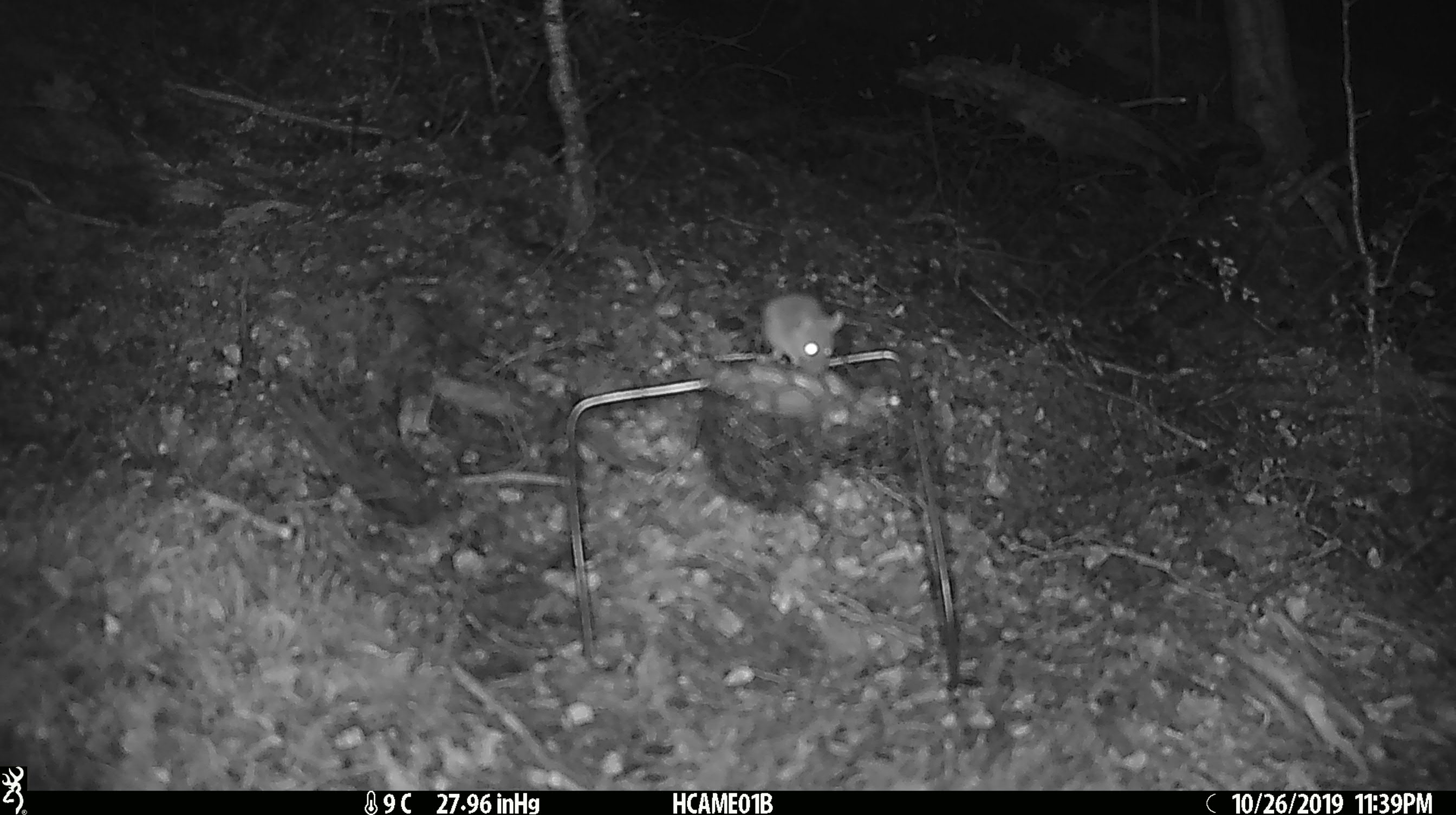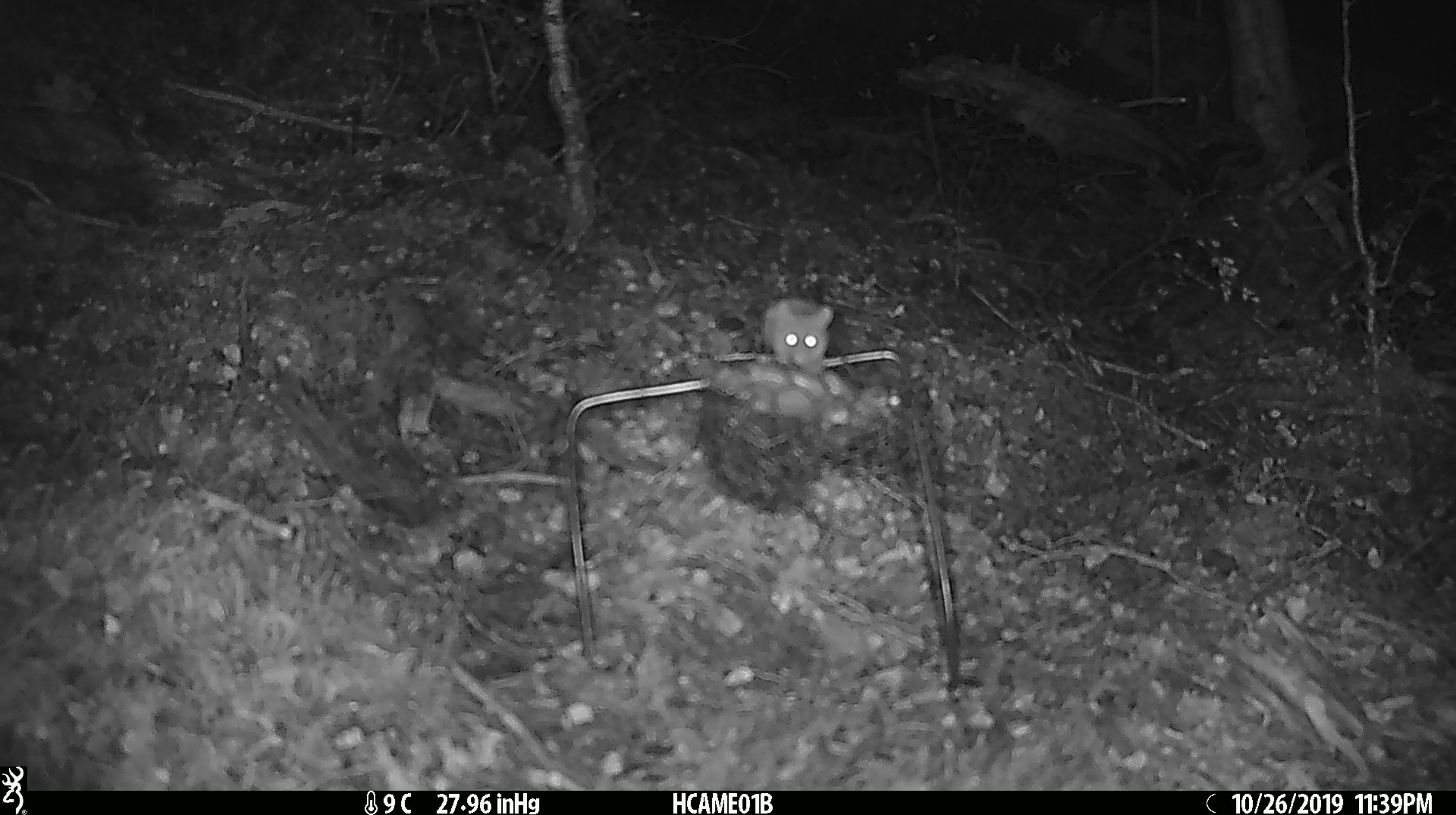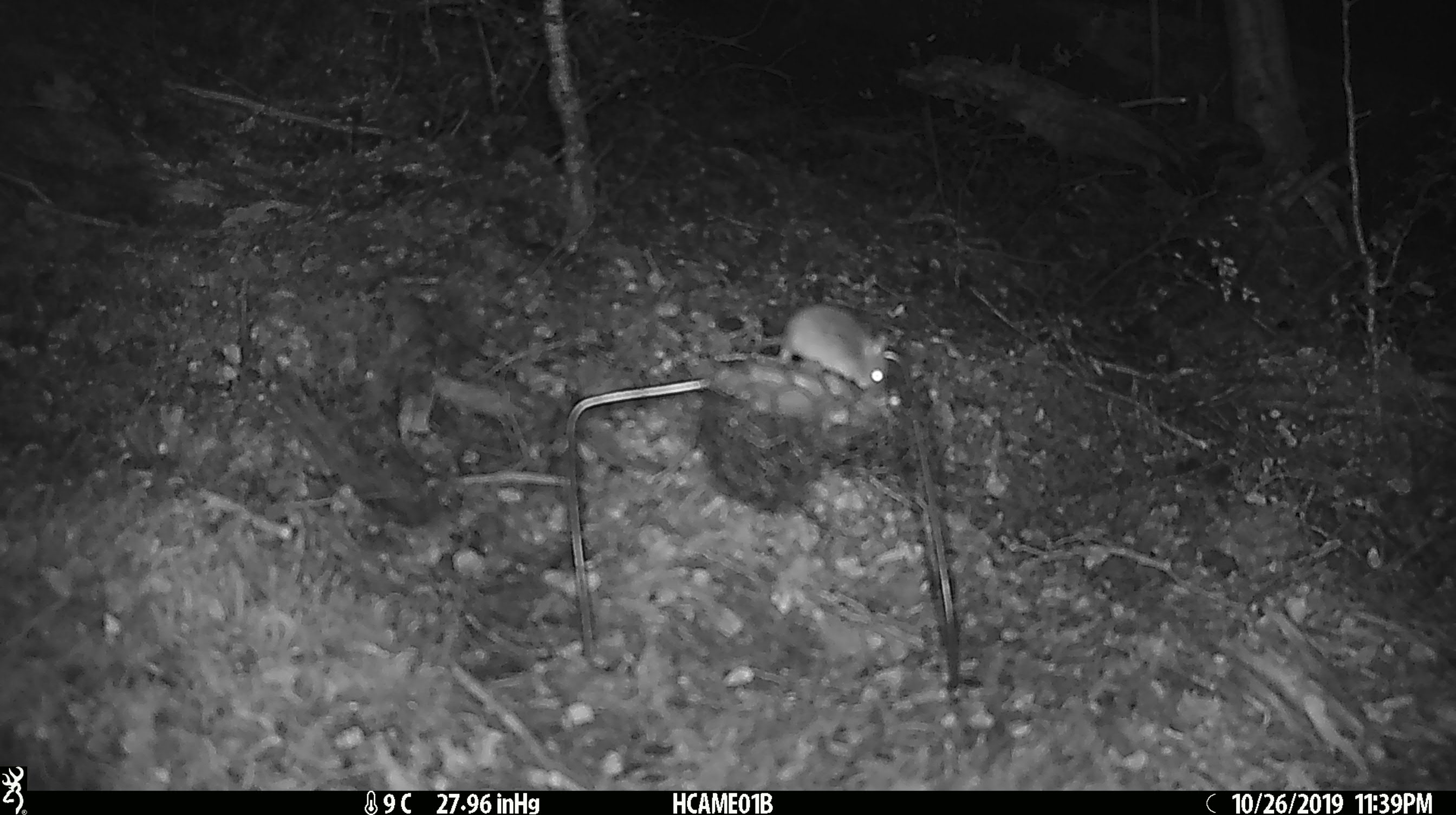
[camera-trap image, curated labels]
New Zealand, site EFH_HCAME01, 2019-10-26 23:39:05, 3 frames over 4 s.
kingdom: Animalia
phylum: Chordata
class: Mammalia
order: Rodentia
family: Muridae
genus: Mus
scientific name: Mus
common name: mouse